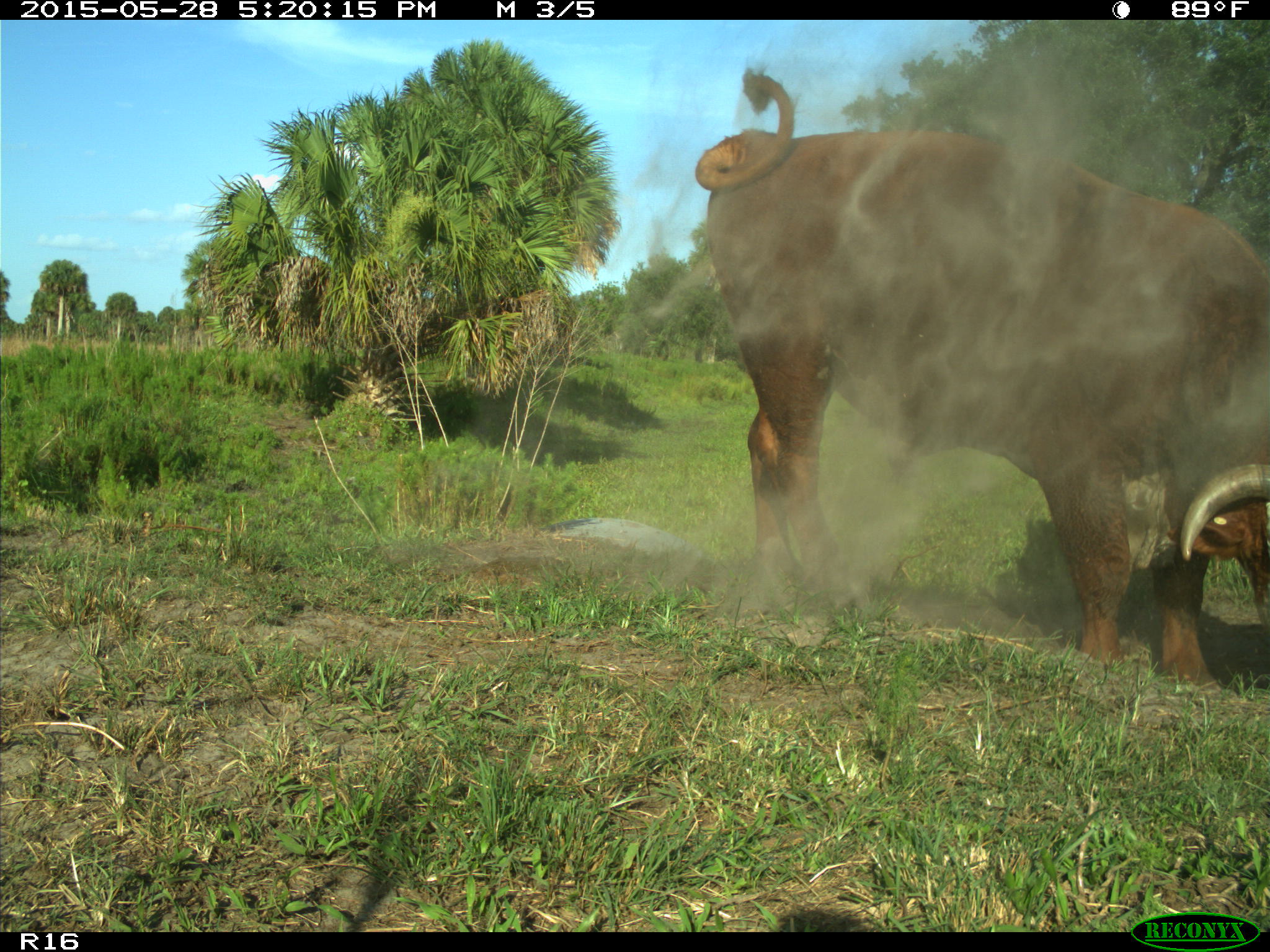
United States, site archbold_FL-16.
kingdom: Animalia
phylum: Chordata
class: Mammalia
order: Artiodactyla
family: Bovidae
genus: Bos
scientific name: Bos taurus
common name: domestic cow